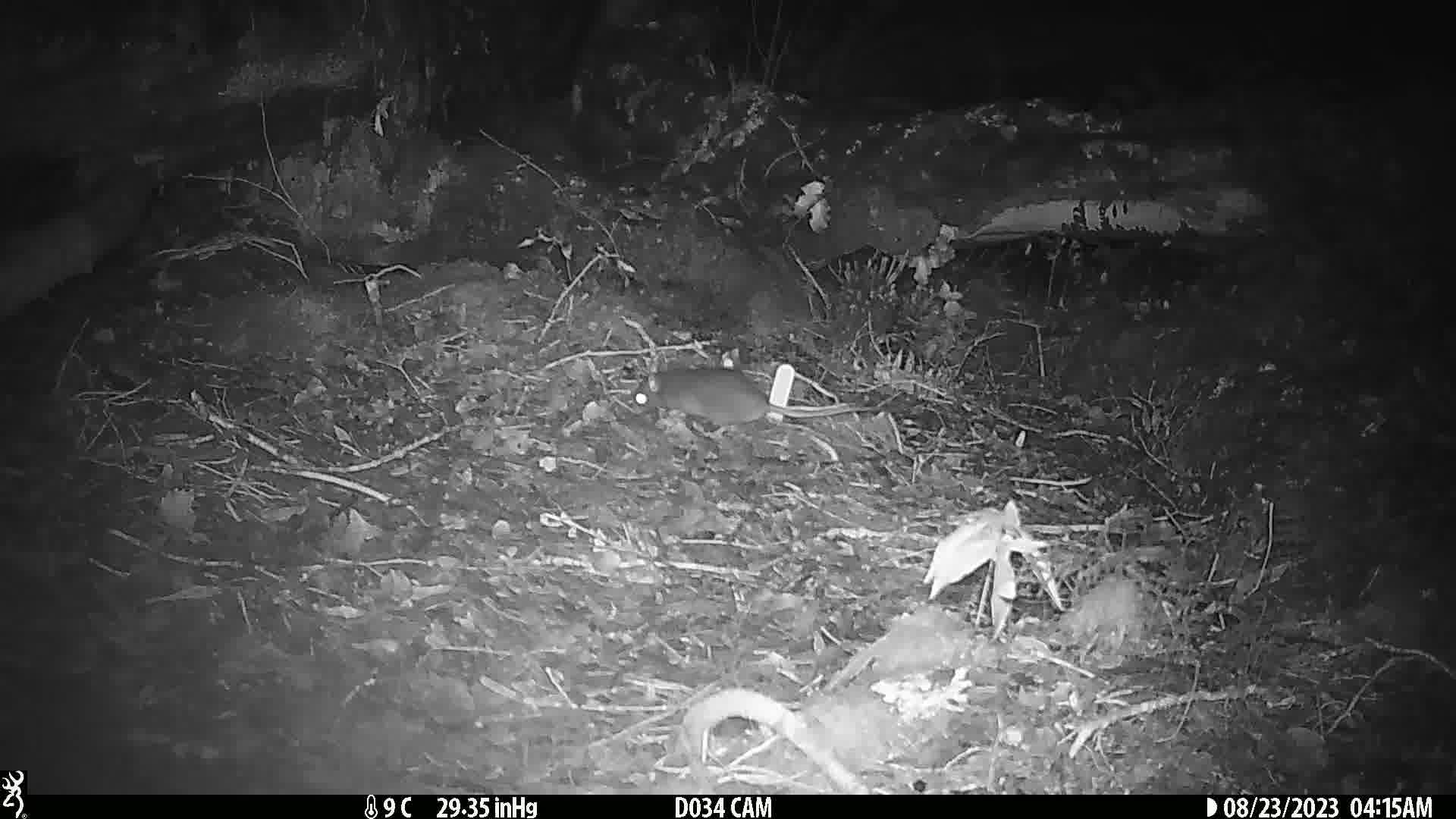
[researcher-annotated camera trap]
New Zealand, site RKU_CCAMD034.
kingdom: Animalia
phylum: Chordata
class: Mammalia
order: Rodentia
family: Muridae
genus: Rattus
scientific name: Rattus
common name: rat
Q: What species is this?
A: Rat (Rattus).